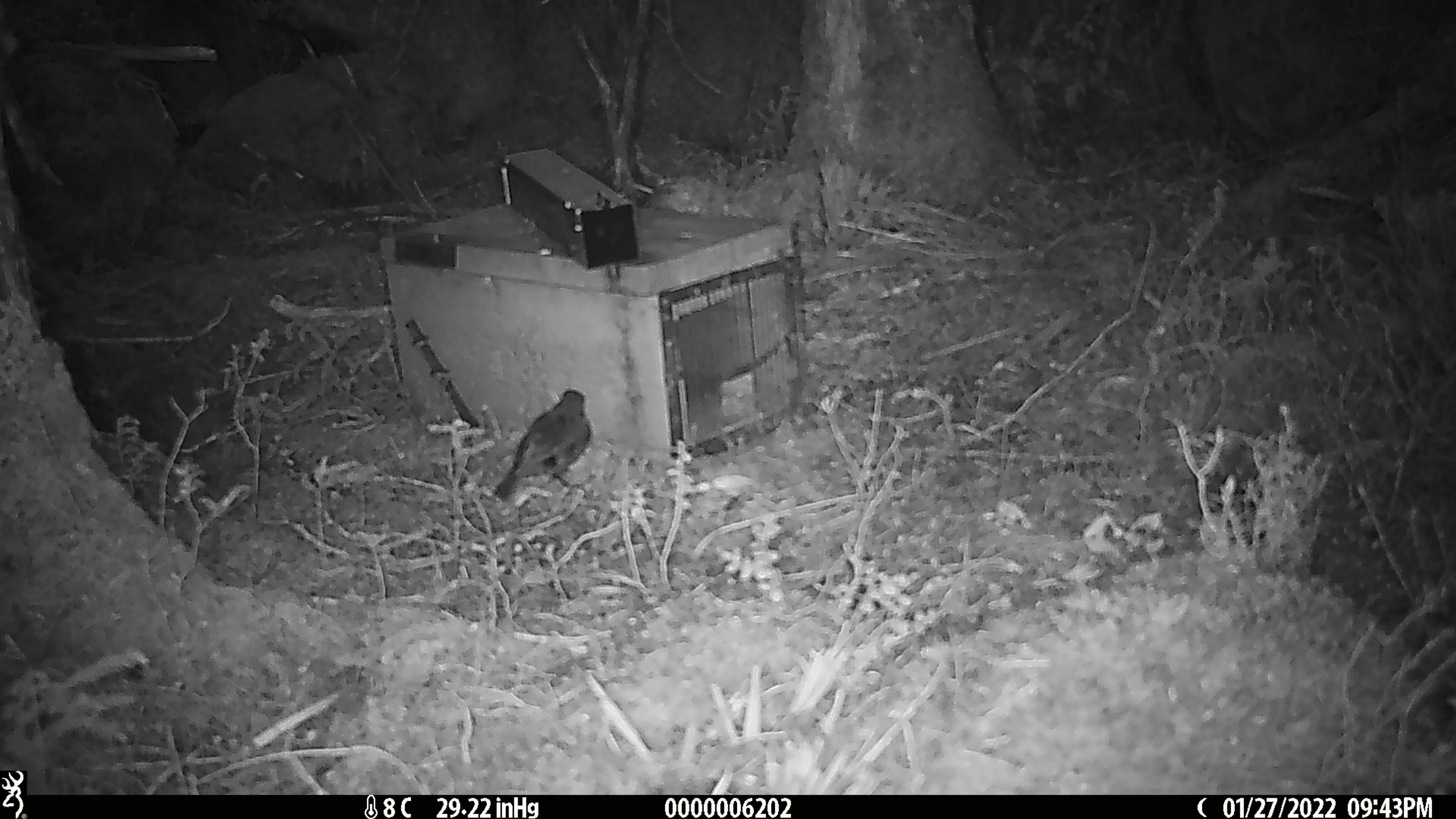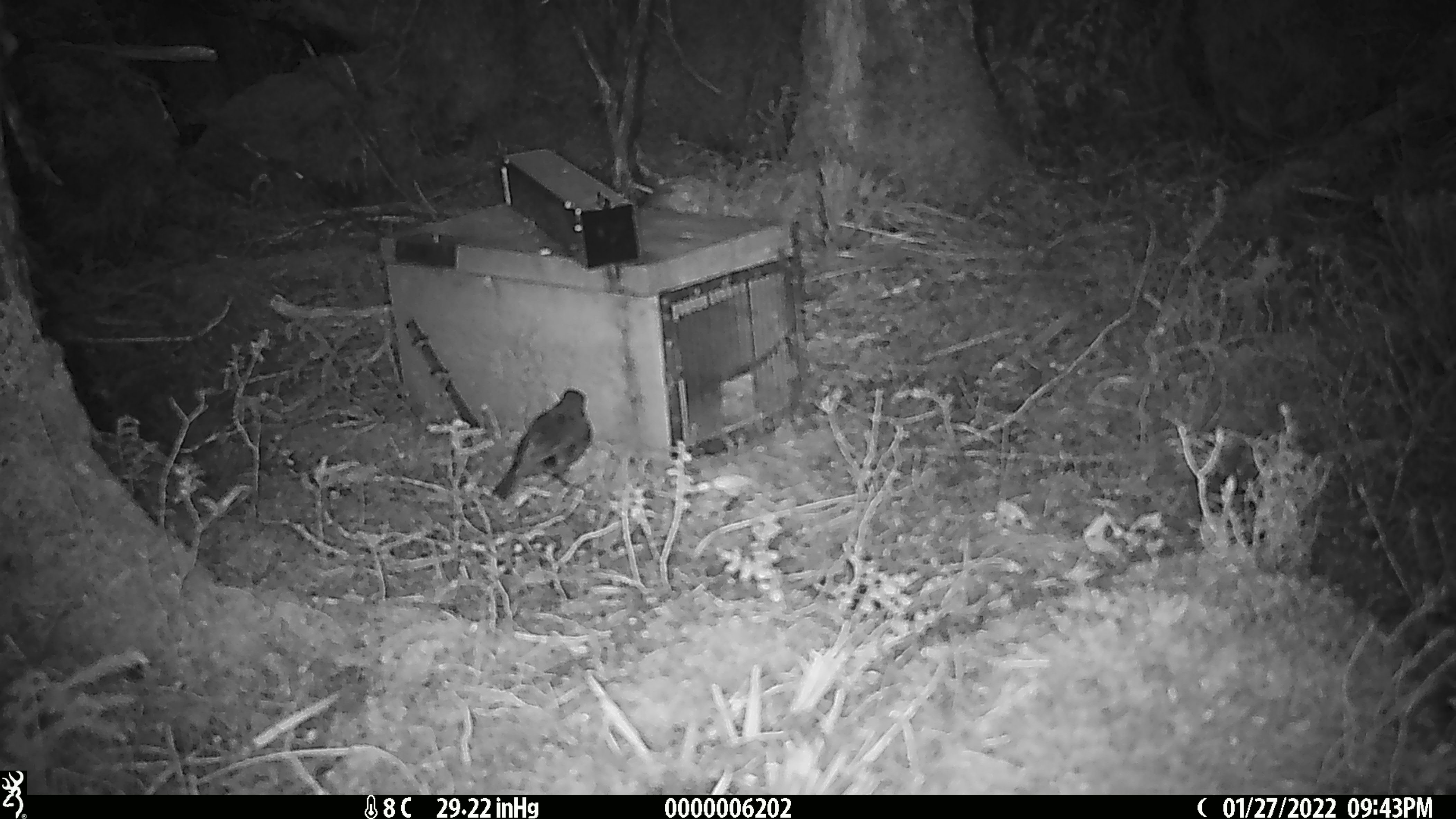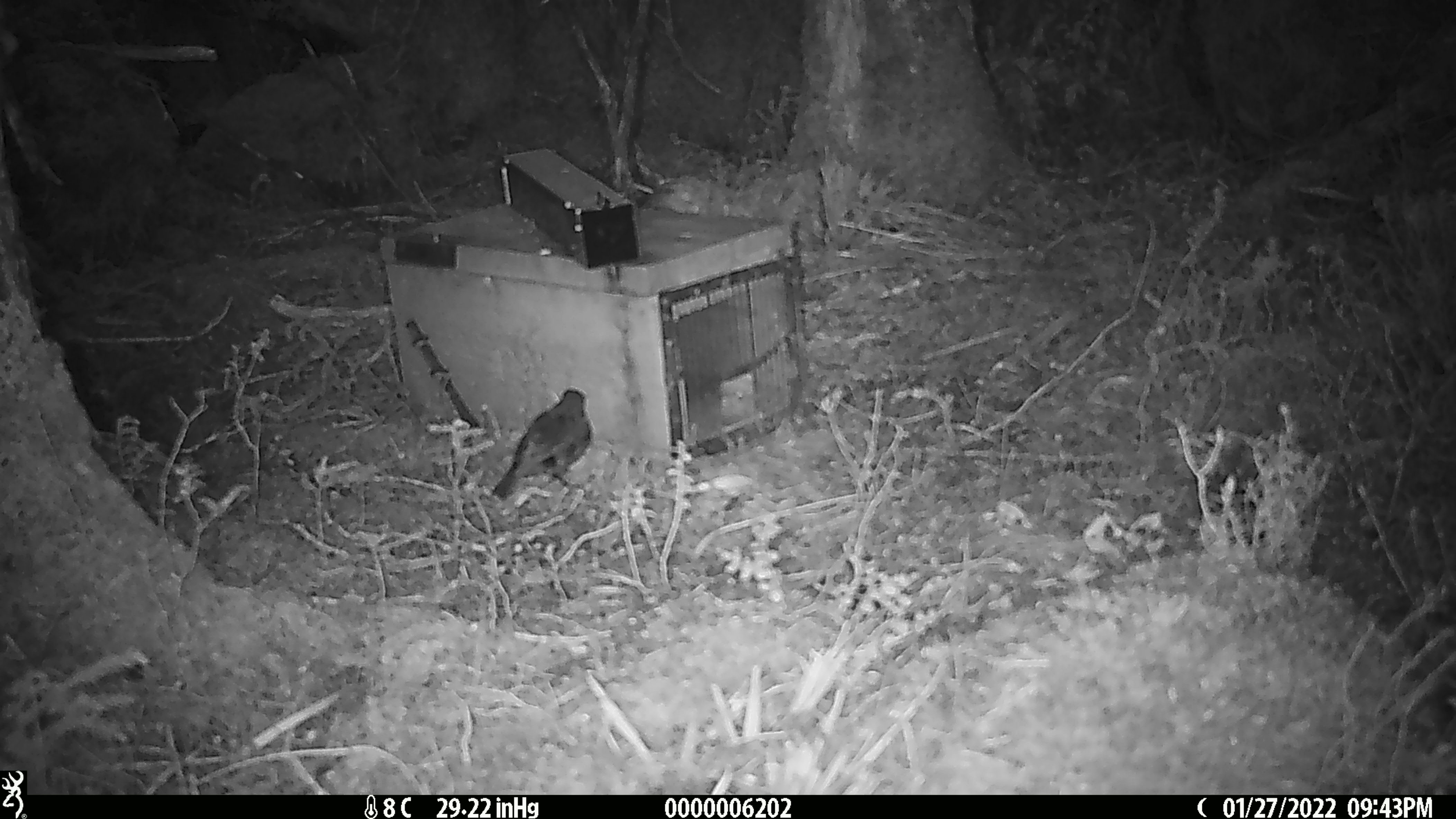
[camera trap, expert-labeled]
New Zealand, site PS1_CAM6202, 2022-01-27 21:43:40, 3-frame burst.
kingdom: Animalia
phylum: Chordata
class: Aves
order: Passeriformes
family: Petroicidae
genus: Petroica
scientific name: Petroica australis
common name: new zealand robin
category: robin